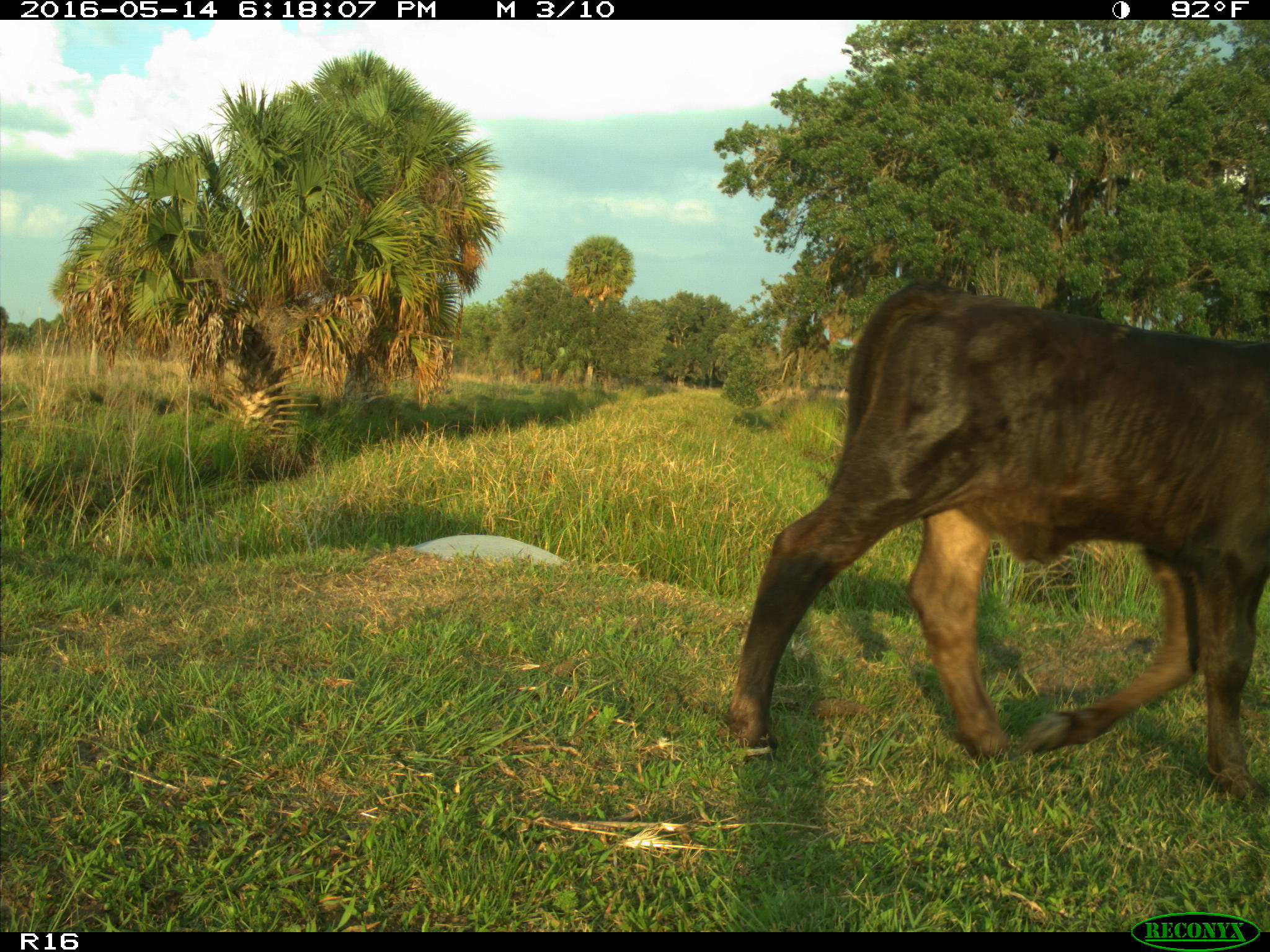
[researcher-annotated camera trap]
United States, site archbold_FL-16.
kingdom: Animalia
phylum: Chordata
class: Mammalia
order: Artiodactyla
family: Bovidae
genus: Bos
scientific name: Bos taurus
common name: domestic cow